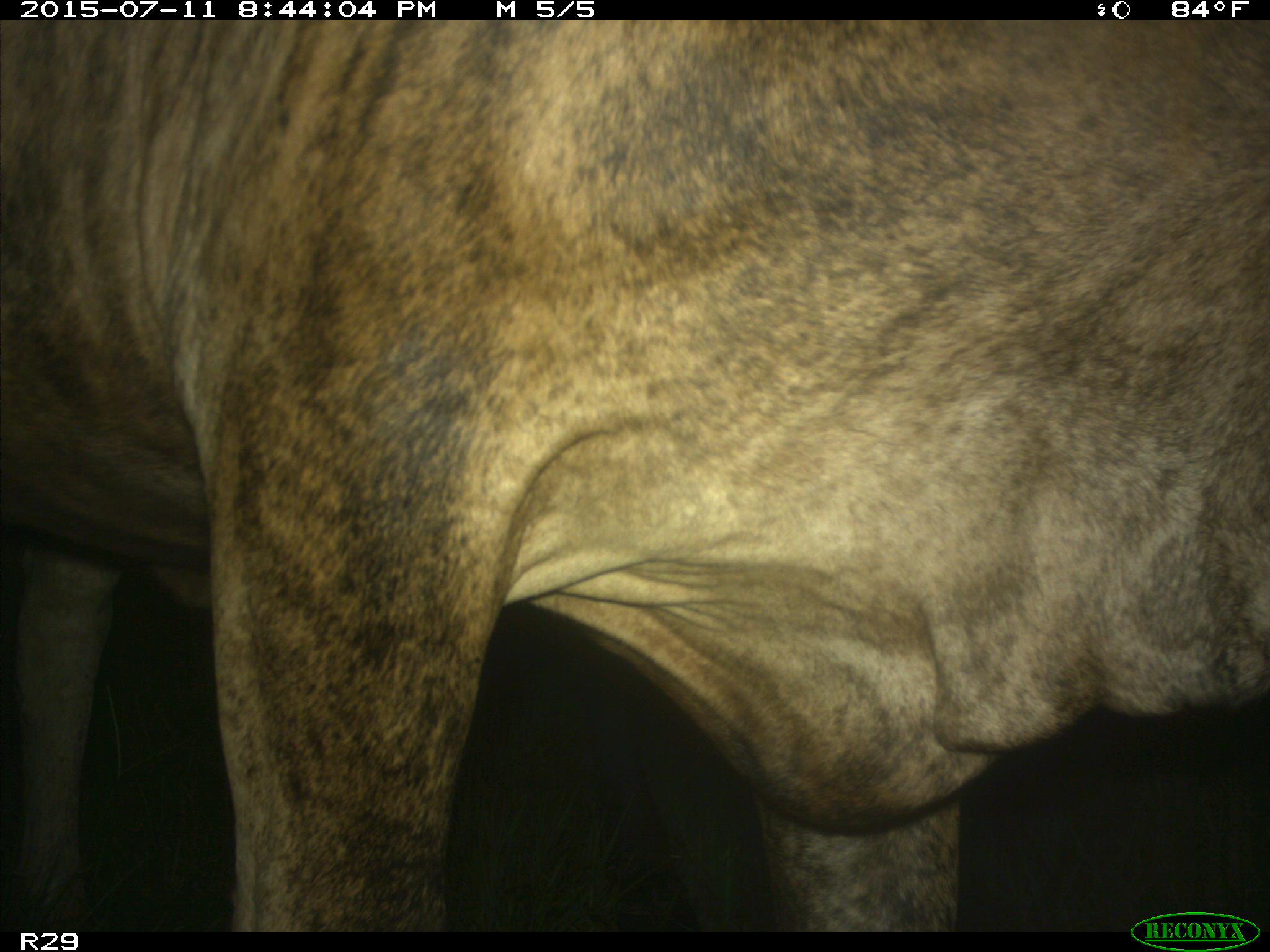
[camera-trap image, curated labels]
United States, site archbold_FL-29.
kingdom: Animalia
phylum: Chordata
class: Mammalia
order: Artiodactyla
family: Bovidae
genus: Bos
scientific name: Bos taurus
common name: domestic cow